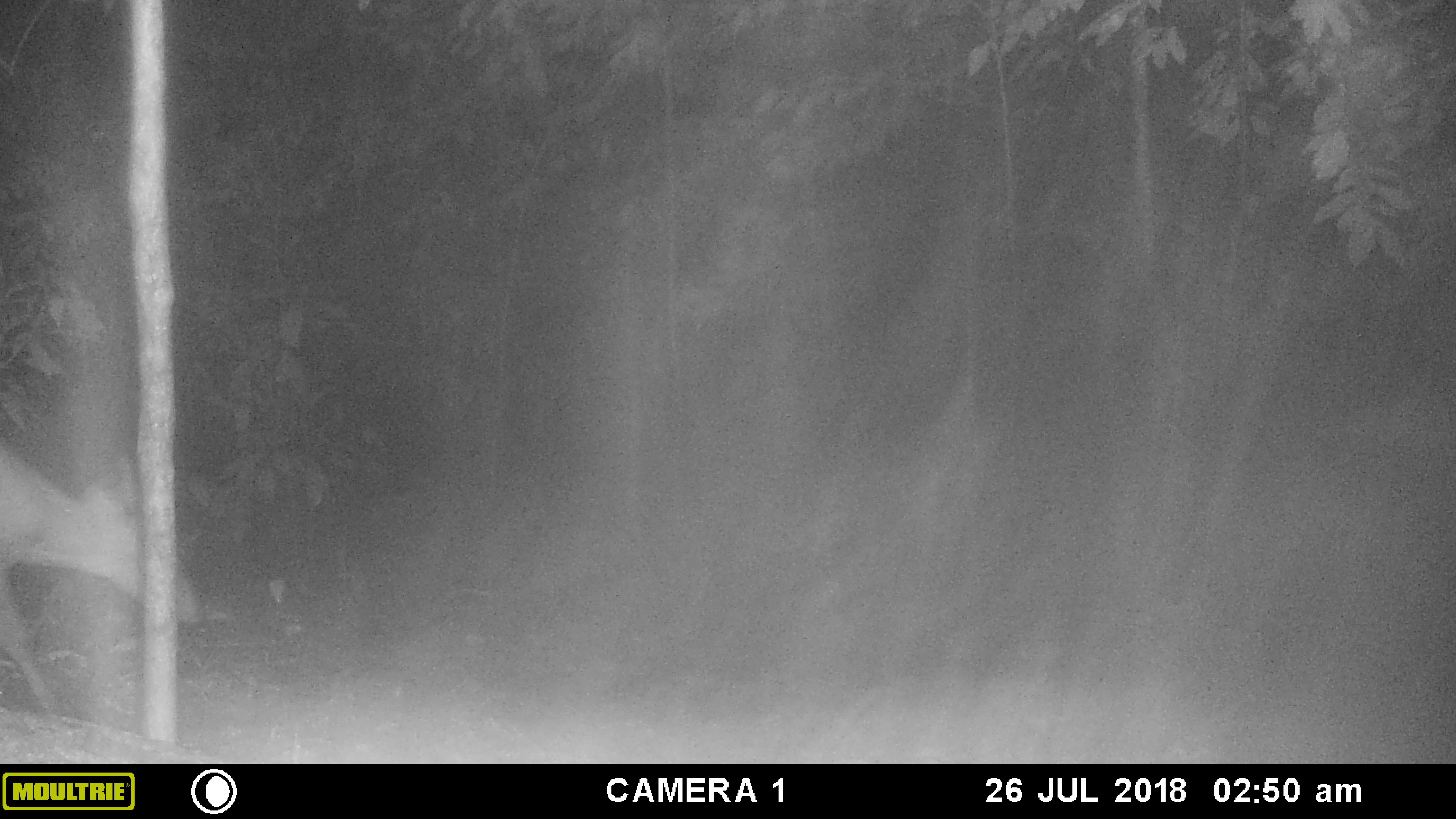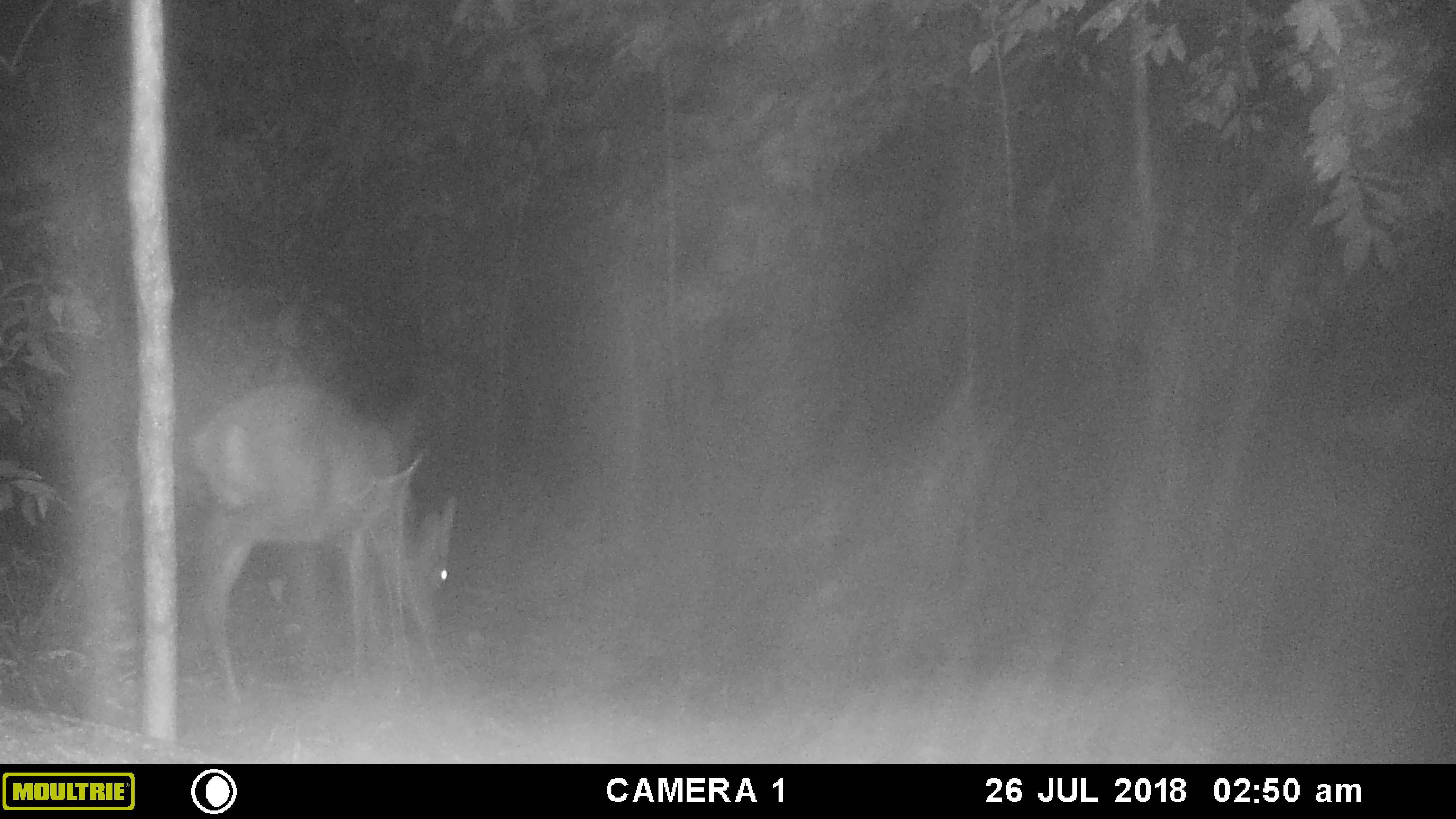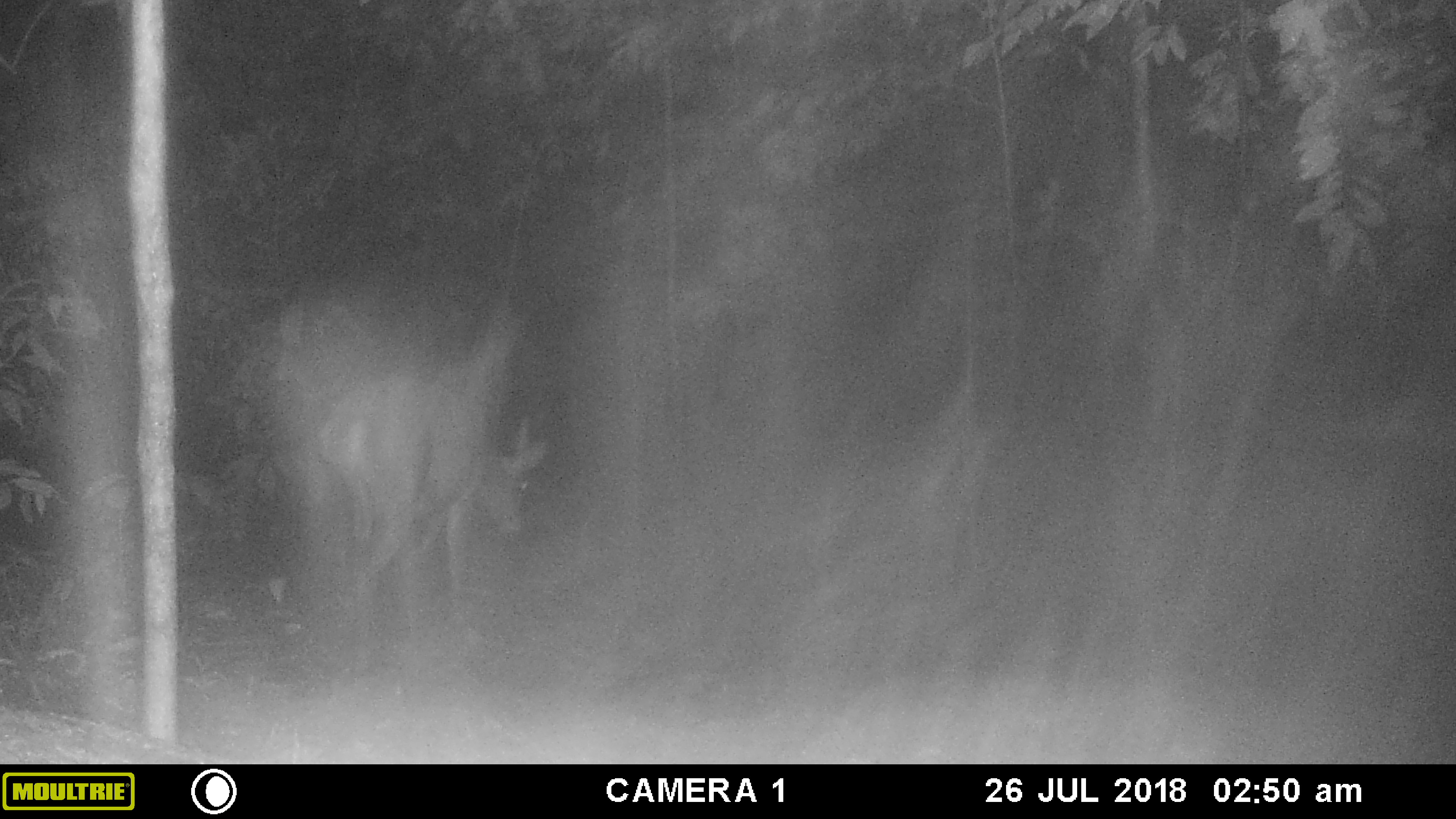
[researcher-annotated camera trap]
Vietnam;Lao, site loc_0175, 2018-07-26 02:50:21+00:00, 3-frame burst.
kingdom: Animalia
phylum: Chordata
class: Mammalia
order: Artiodactyla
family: Cervidae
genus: Muntiacus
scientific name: Muntiacus vuquangensis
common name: large-antlered muntjac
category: large antlered muntjac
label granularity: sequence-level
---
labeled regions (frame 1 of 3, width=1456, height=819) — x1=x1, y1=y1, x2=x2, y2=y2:
large antlered muntjac: x1=0, y1=441, x2=202, y2=717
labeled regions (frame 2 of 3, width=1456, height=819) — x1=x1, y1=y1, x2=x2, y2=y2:
large antlered muntjac: x1=185, y1=378, x2=463, y2=714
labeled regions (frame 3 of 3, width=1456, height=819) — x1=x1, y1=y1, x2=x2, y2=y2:
large antlered muntjac: x1=307, y1=365, x2=551, y2=679